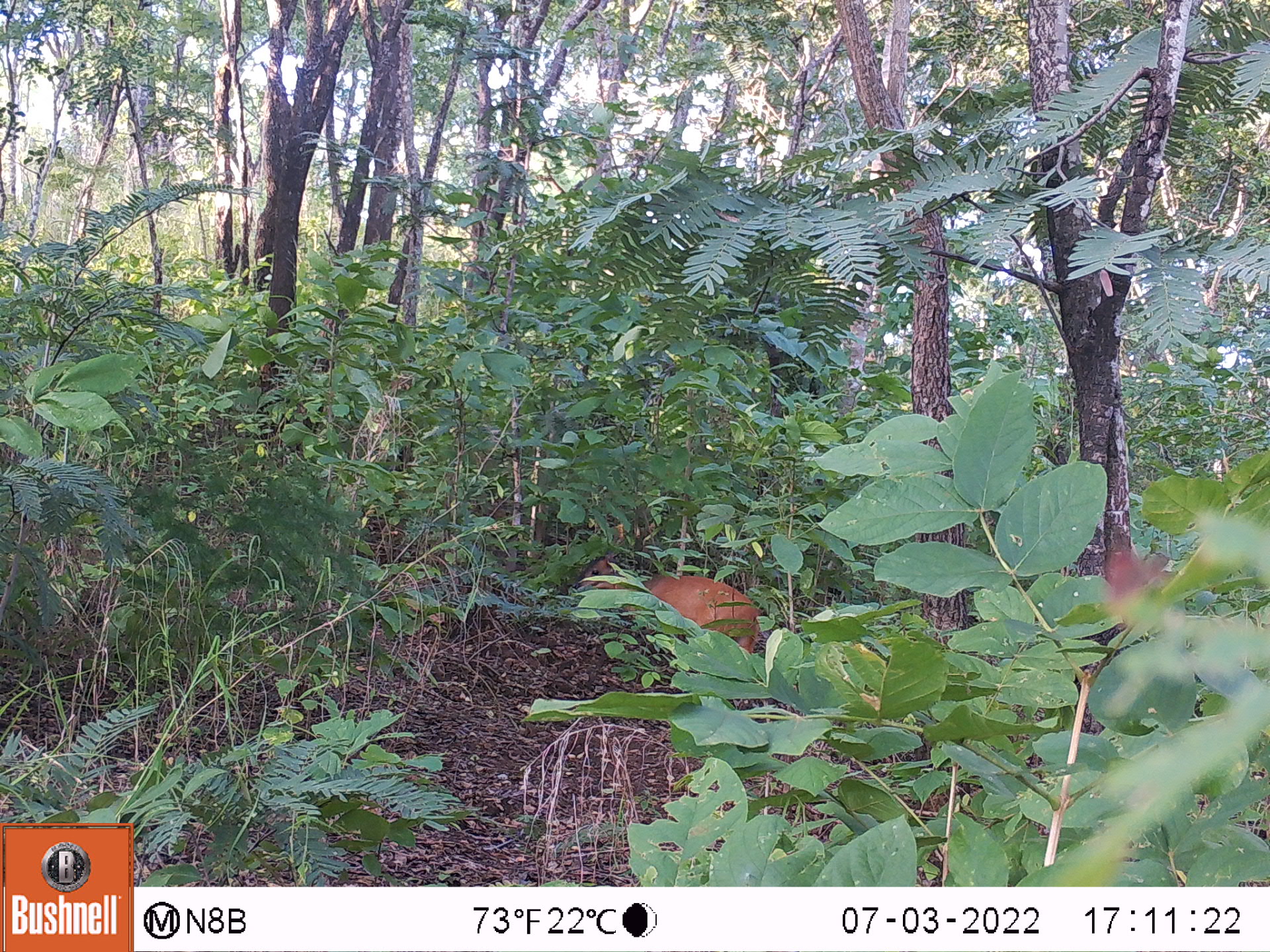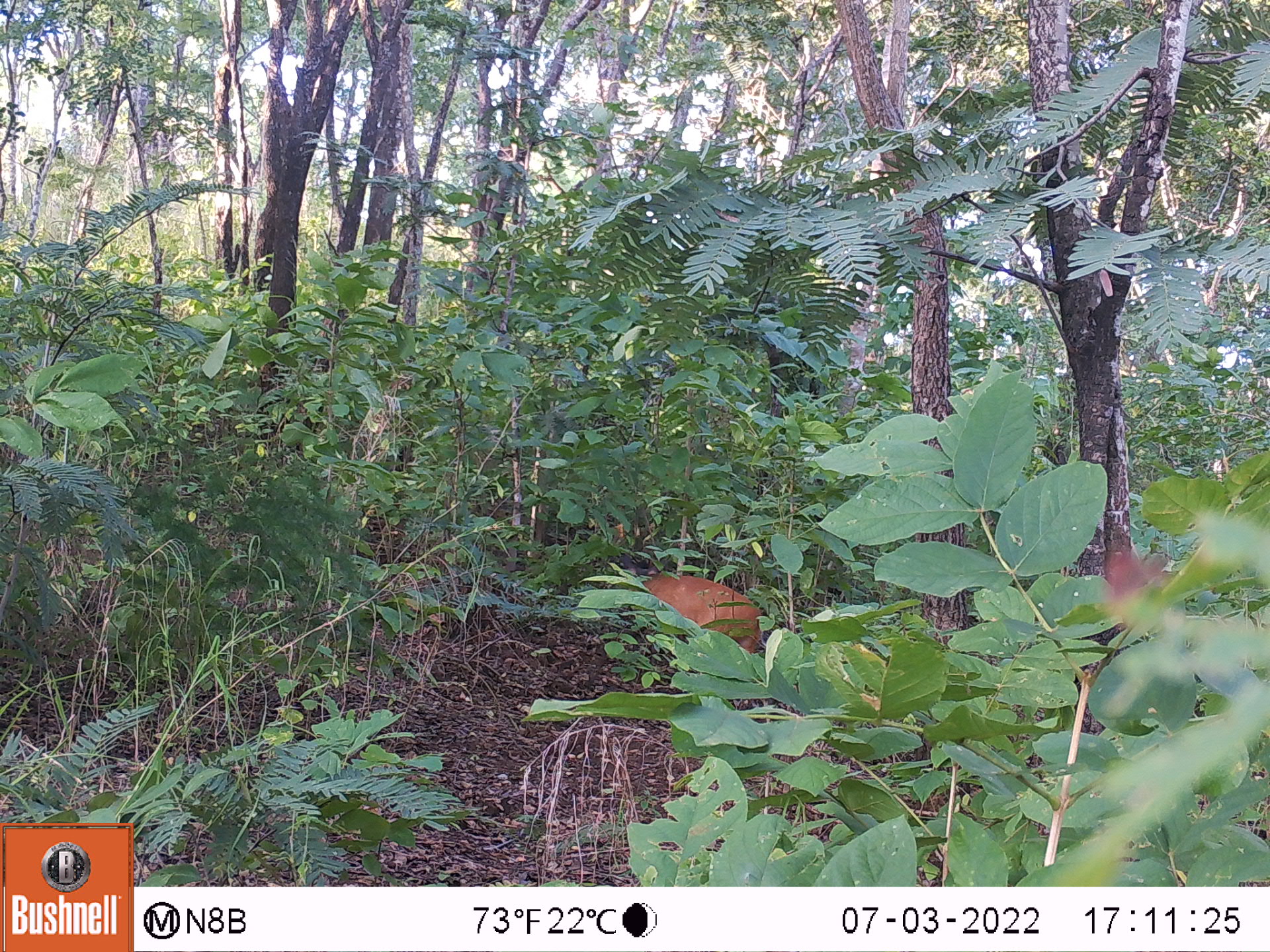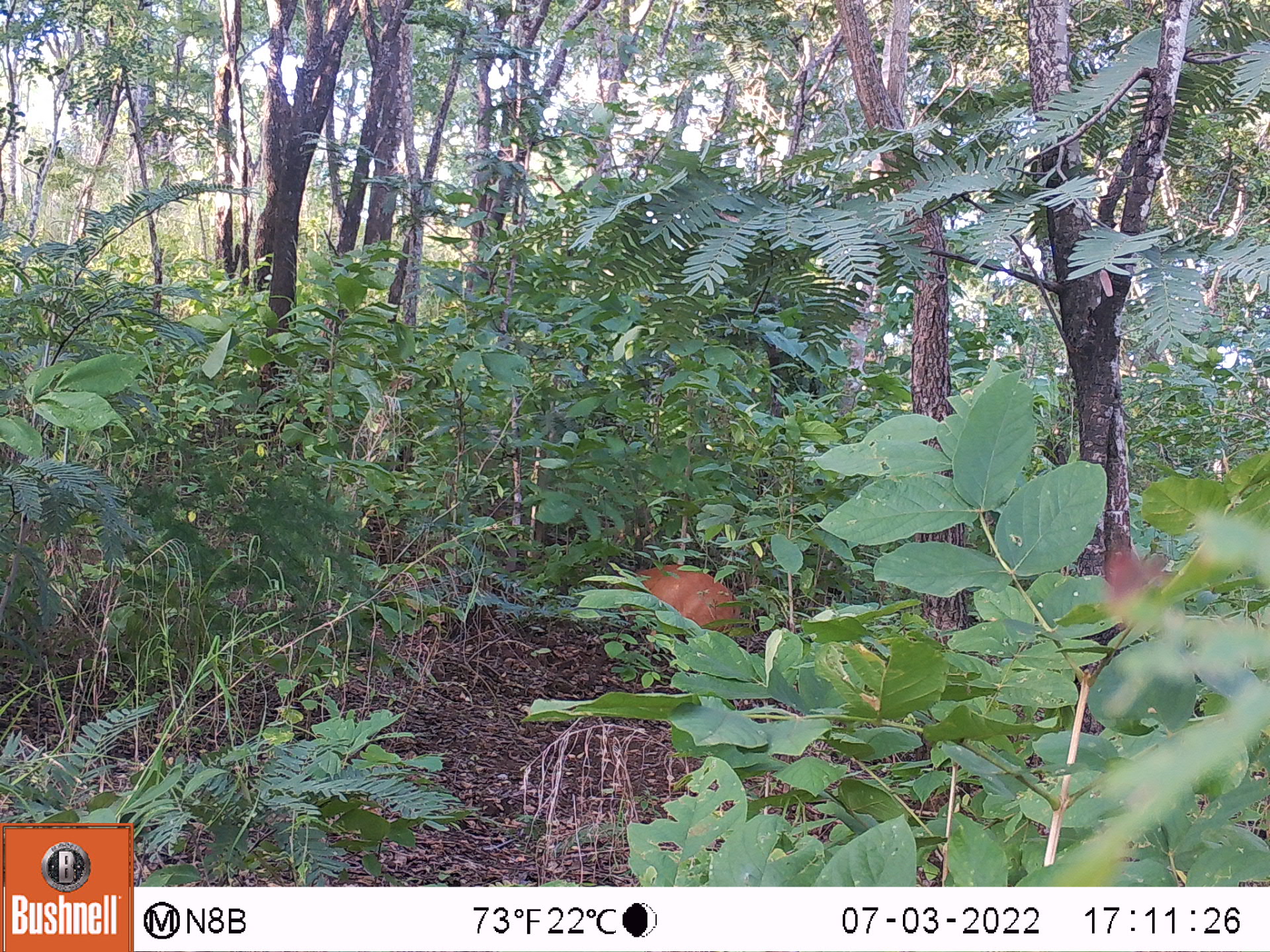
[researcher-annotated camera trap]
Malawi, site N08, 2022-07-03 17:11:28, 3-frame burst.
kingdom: Animalia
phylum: Chordata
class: Mammalia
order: Artiodactyla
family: Bovidae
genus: Cephalophorus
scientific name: Cephalophorus natalensis natalensis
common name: red duiker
Red duiker (Cephalophorus natalensis natalensis), count 1.